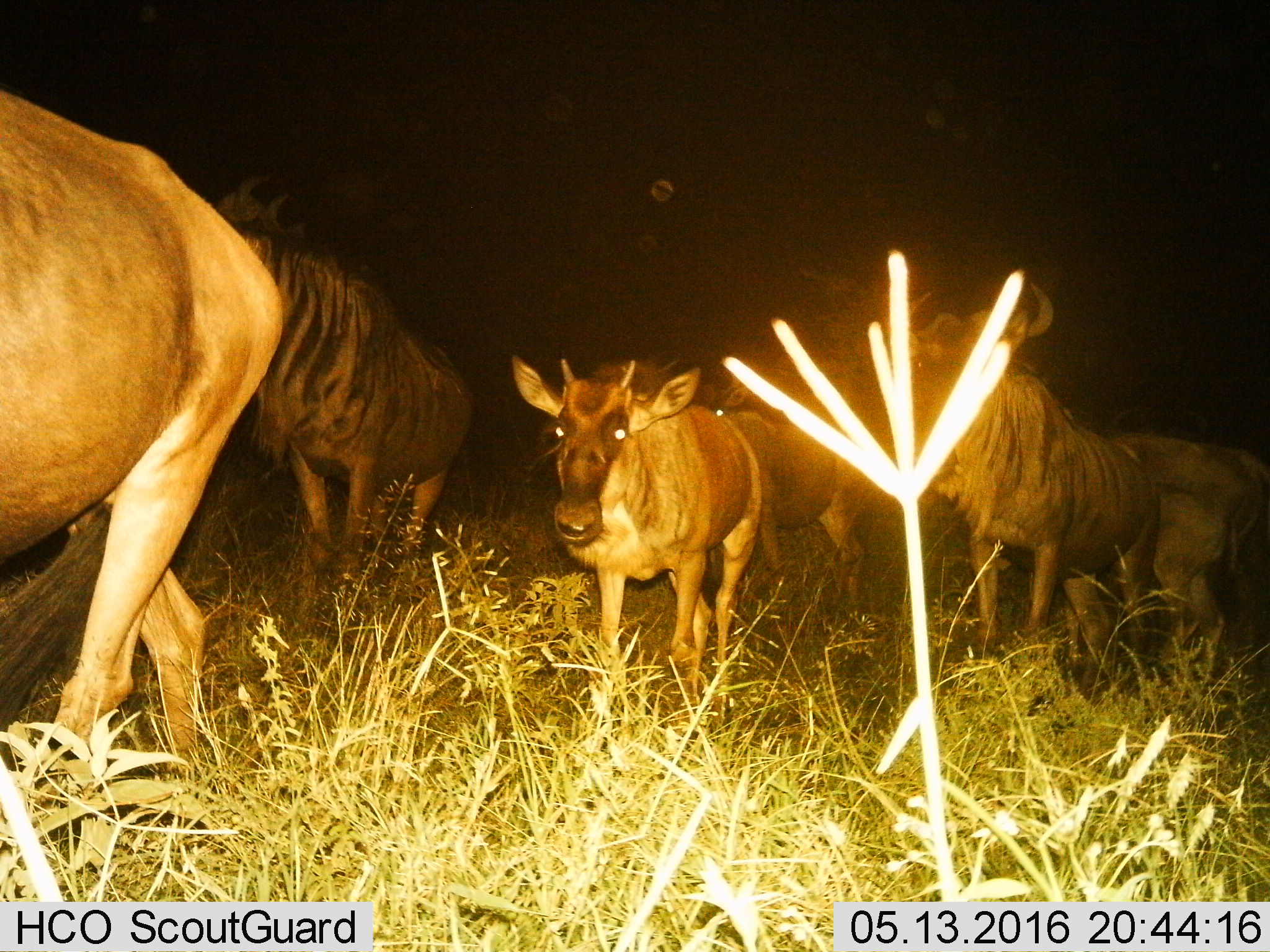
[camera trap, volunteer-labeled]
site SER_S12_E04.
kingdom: Animalia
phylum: Chordata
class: Mammalia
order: Artiodactyla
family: Bovidae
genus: Connochaetes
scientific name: Connochaetes taurinus taurinus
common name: blue wildebeest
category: wildebeestblue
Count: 6.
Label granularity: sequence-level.